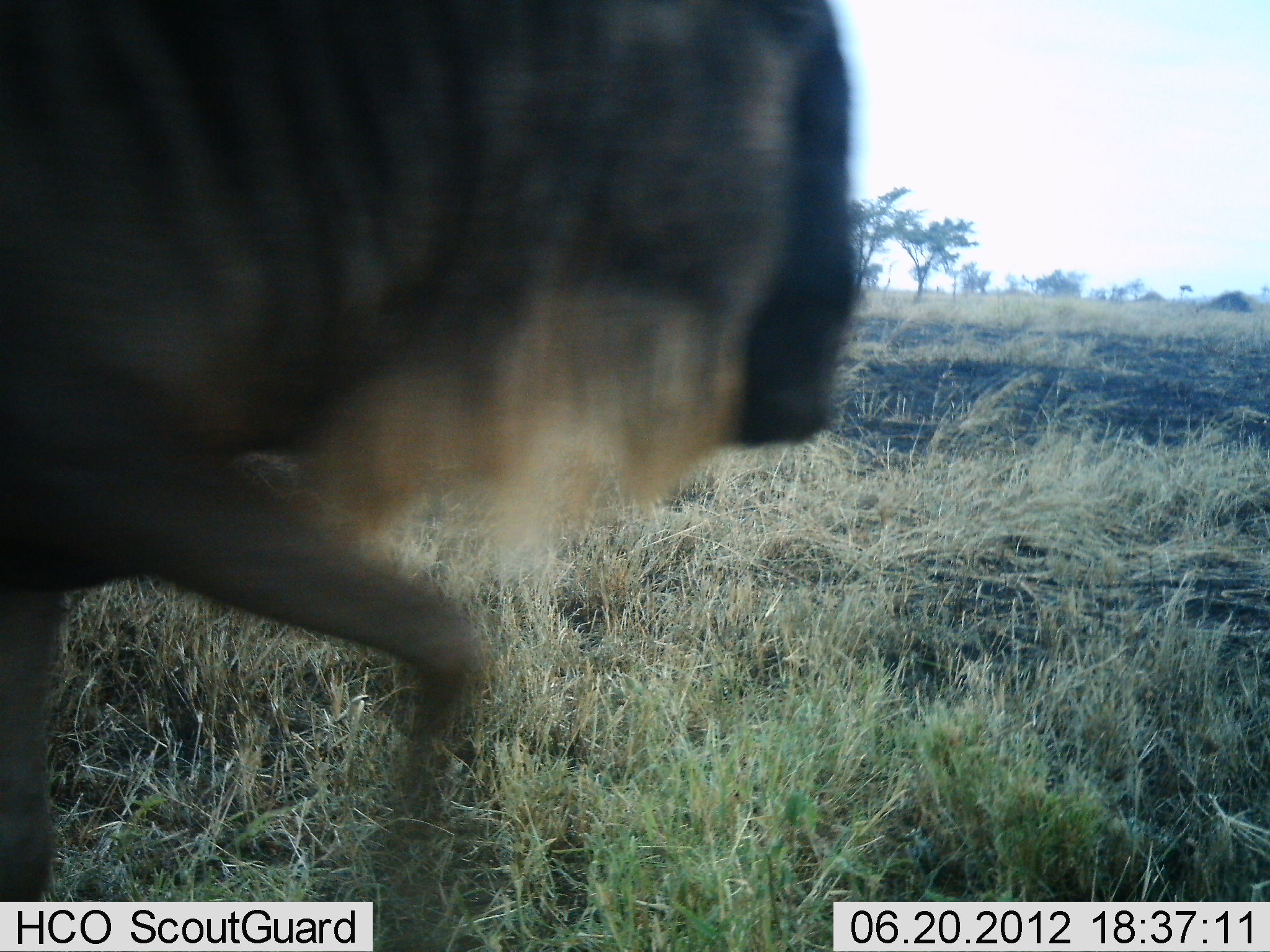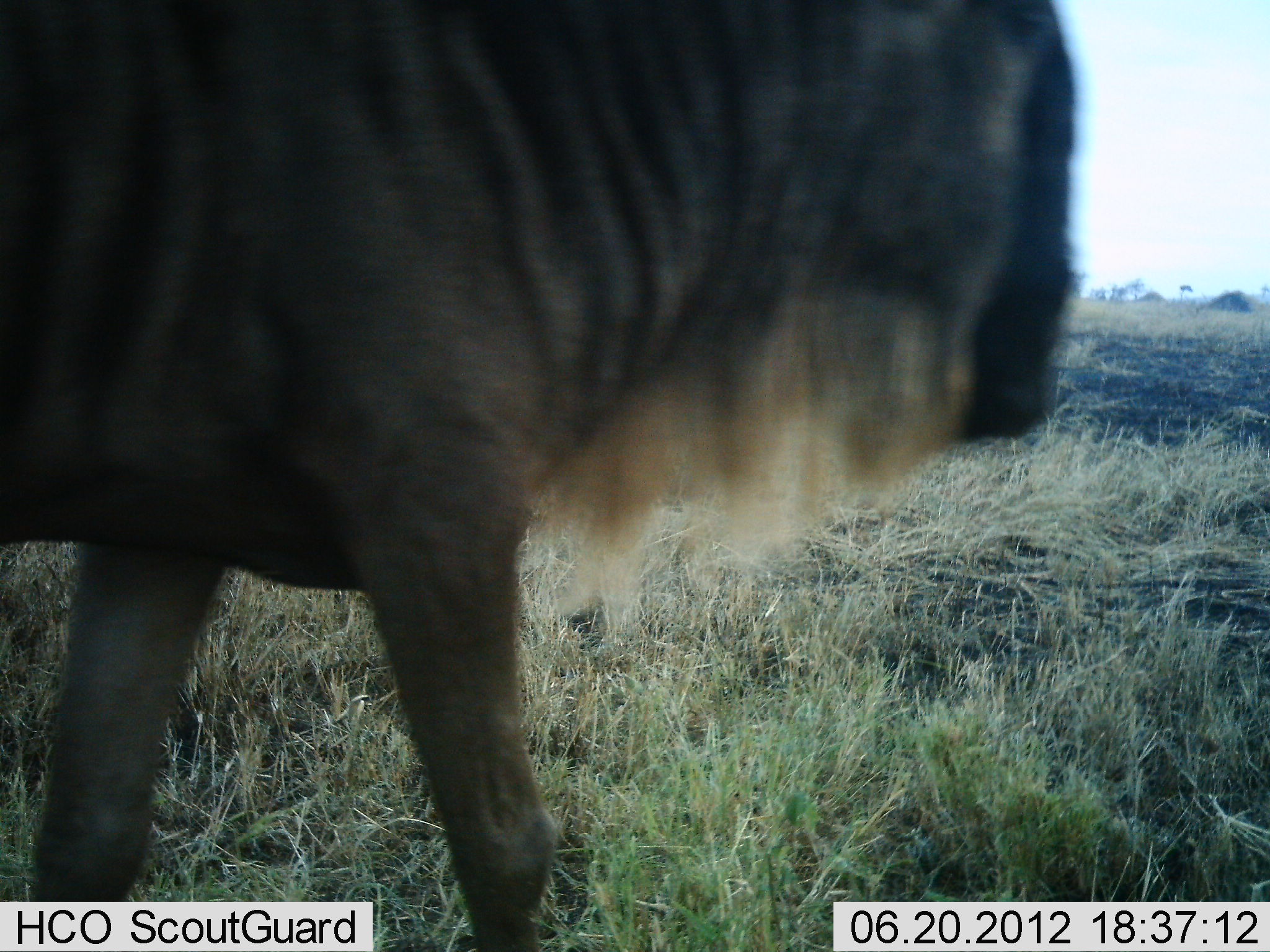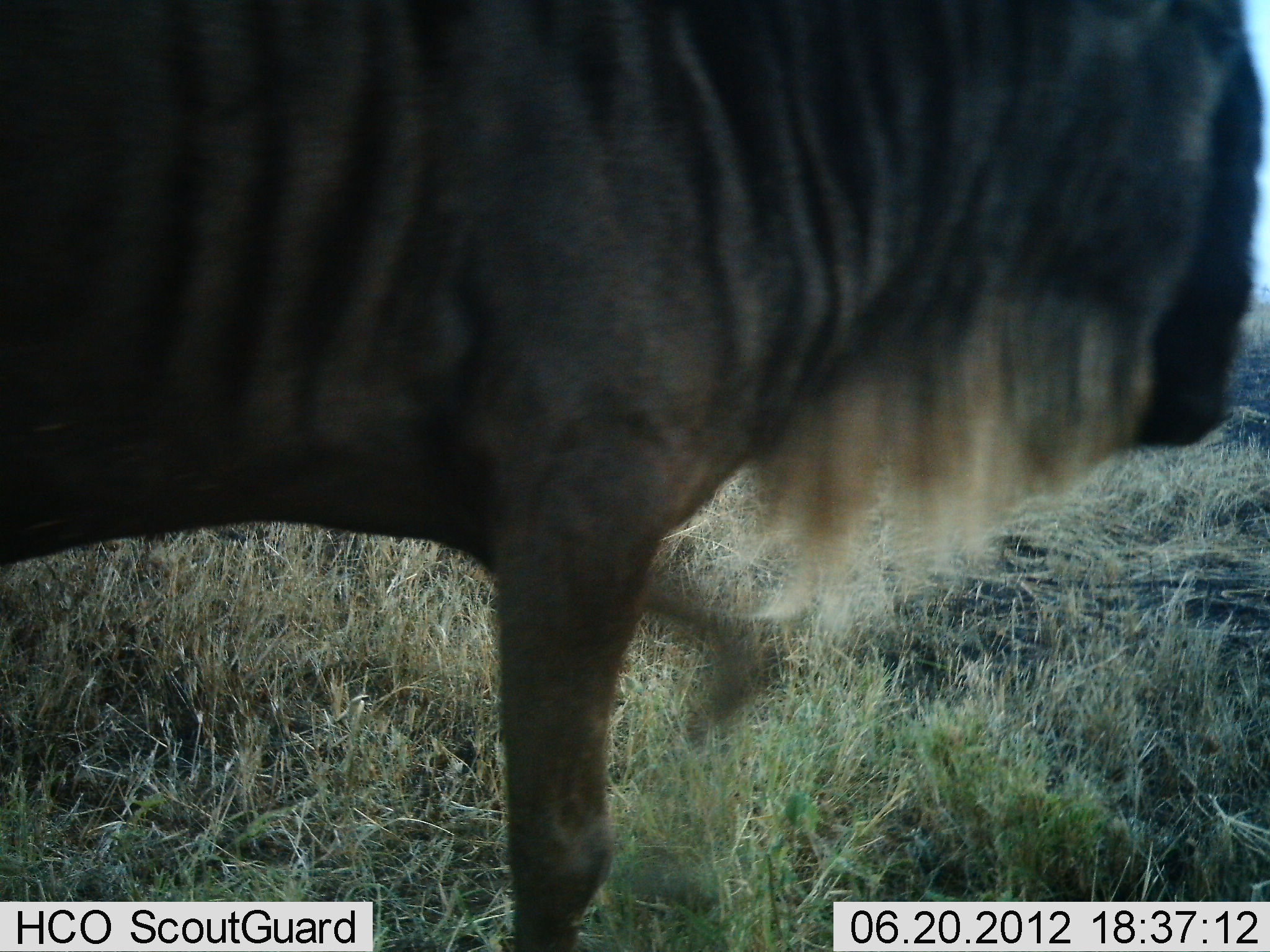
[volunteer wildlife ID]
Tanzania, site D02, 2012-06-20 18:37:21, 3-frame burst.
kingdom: Animalia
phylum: Chordata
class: Mammalia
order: Artiodactyla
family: Bovidae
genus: Connochaetes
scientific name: Connochaetes taurinus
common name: blue wildebeest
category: wildebeest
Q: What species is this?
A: Wildebeest (blue wildebeest) (Connochaetes taurinus).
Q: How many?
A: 1.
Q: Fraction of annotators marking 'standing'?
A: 0%.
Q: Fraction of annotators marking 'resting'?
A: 0%.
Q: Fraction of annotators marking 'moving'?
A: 100%.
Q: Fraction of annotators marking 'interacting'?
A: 0%.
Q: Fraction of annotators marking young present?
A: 0%.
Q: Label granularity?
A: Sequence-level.